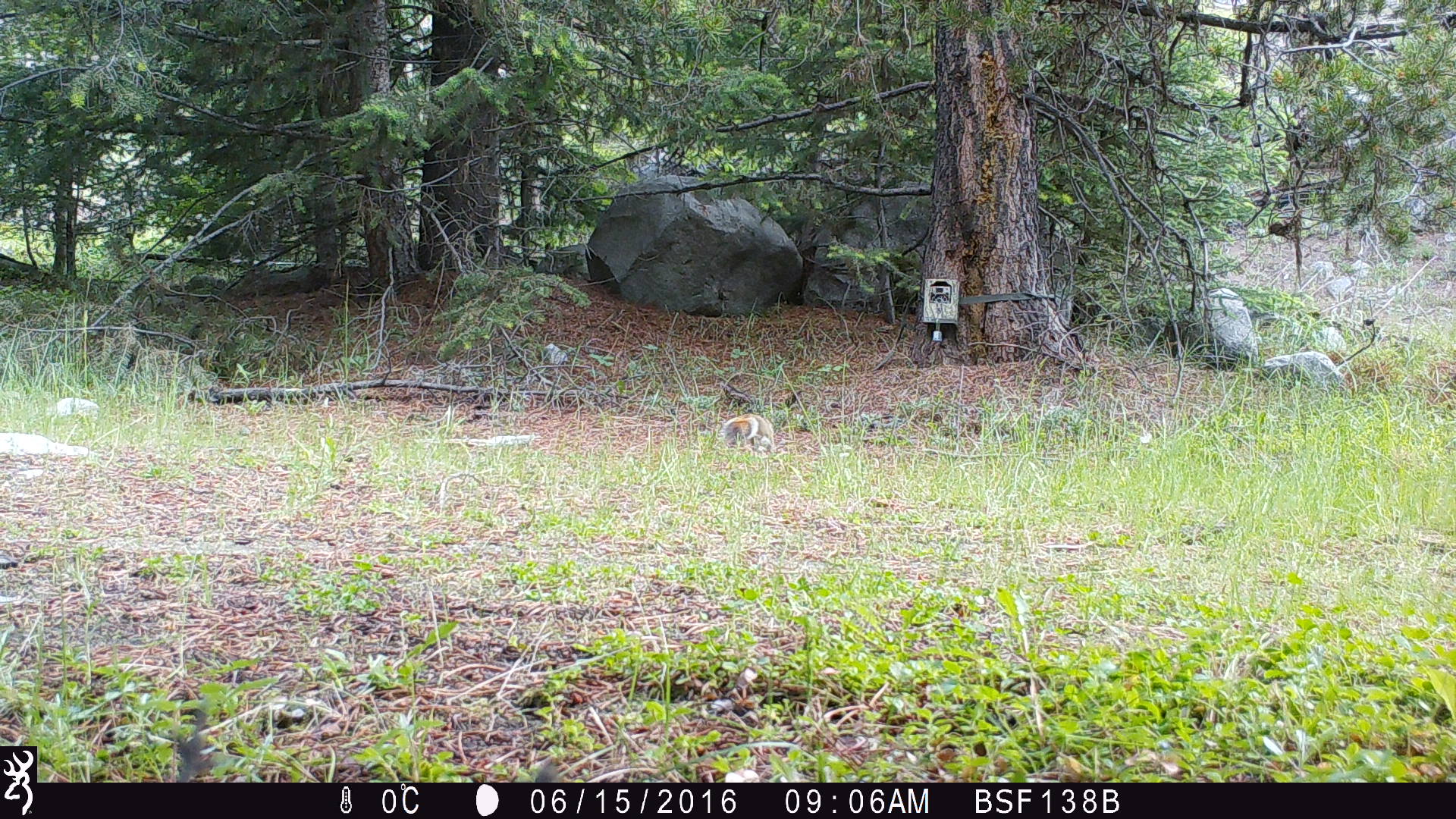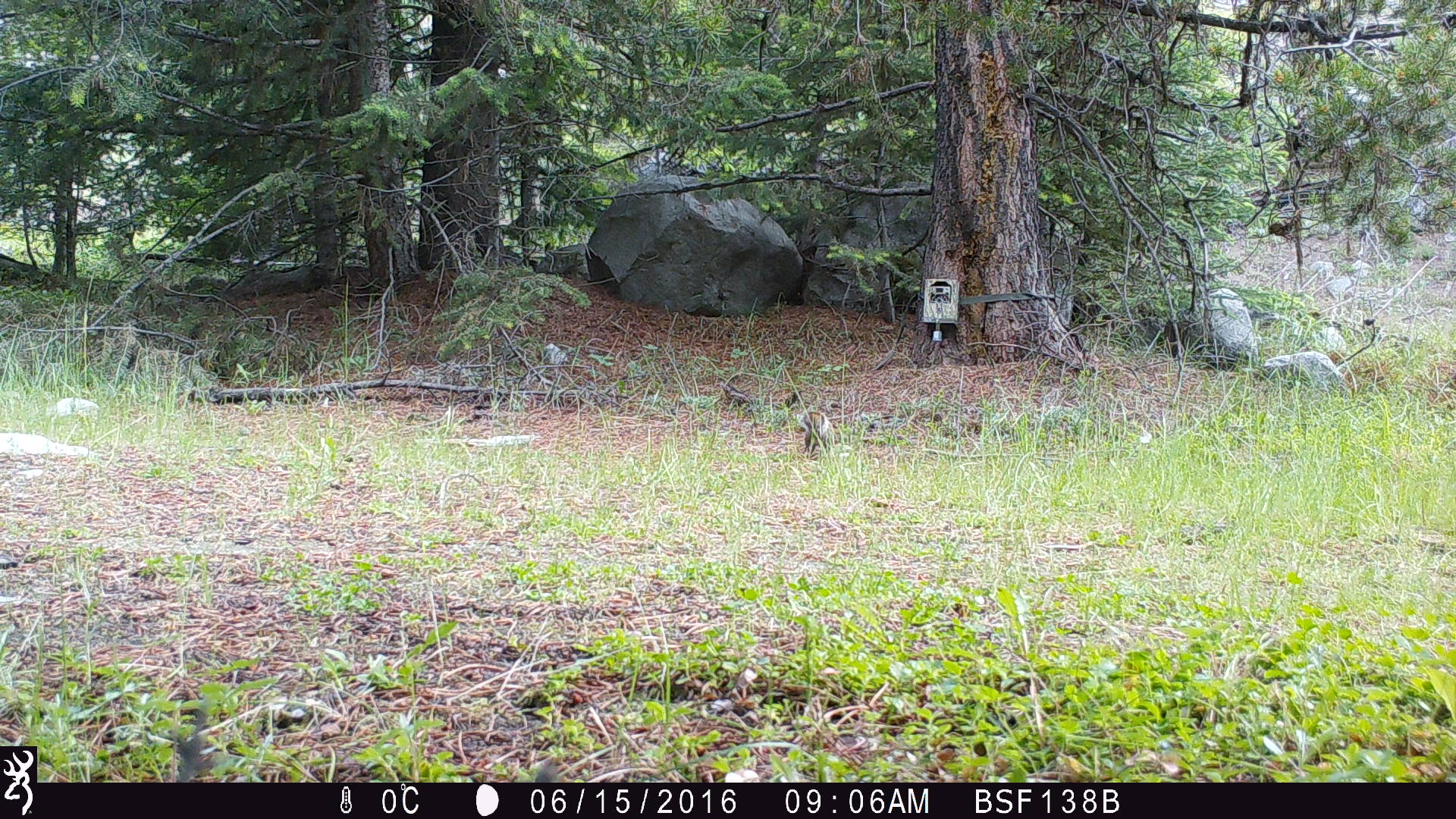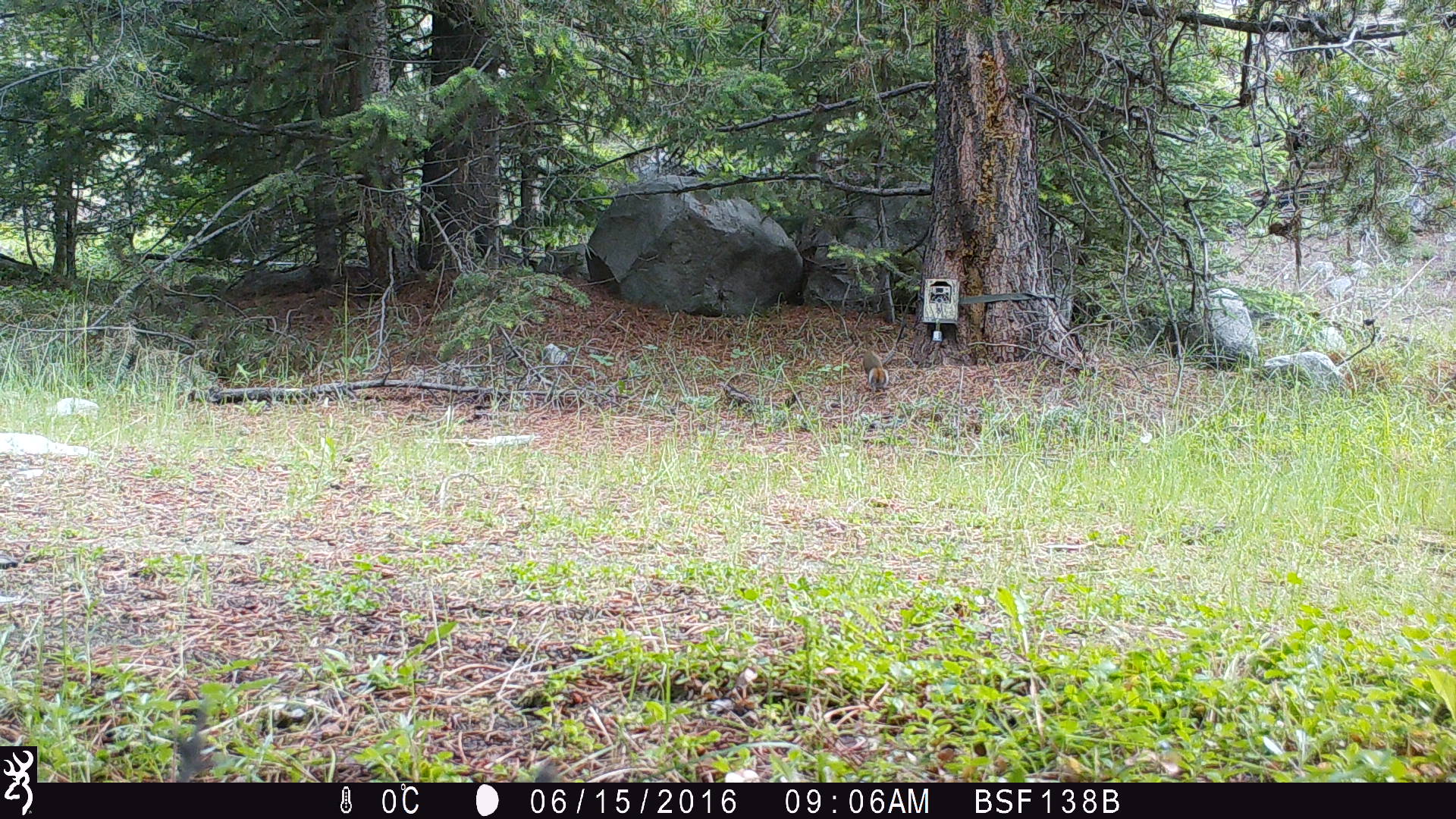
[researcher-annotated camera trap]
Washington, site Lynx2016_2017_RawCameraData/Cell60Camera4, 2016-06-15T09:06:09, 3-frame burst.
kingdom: Animalia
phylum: Chordata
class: Mammalia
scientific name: Mammalia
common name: small mammal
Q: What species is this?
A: Small mammal (Mammalia).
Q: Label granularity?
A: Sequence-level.